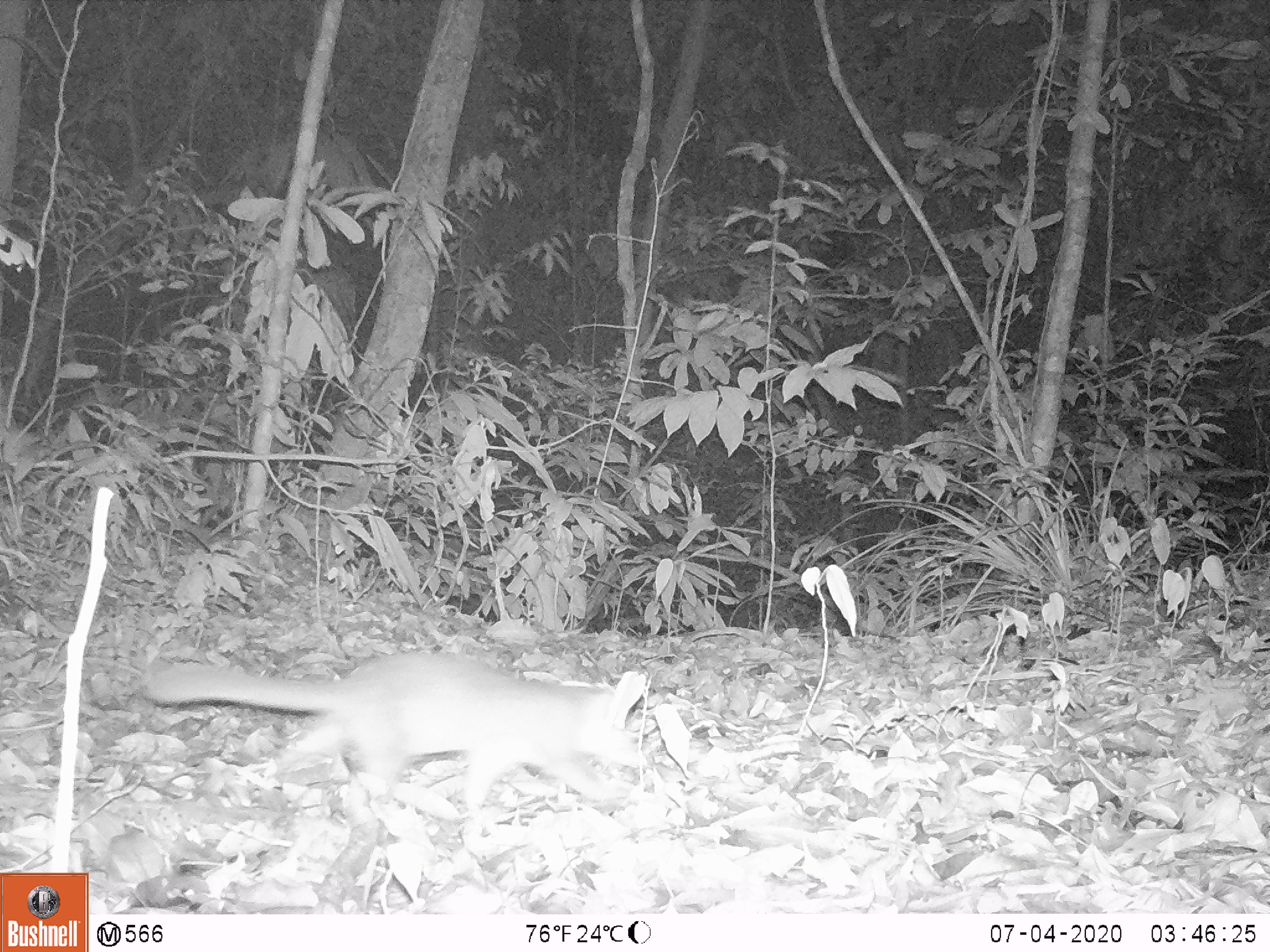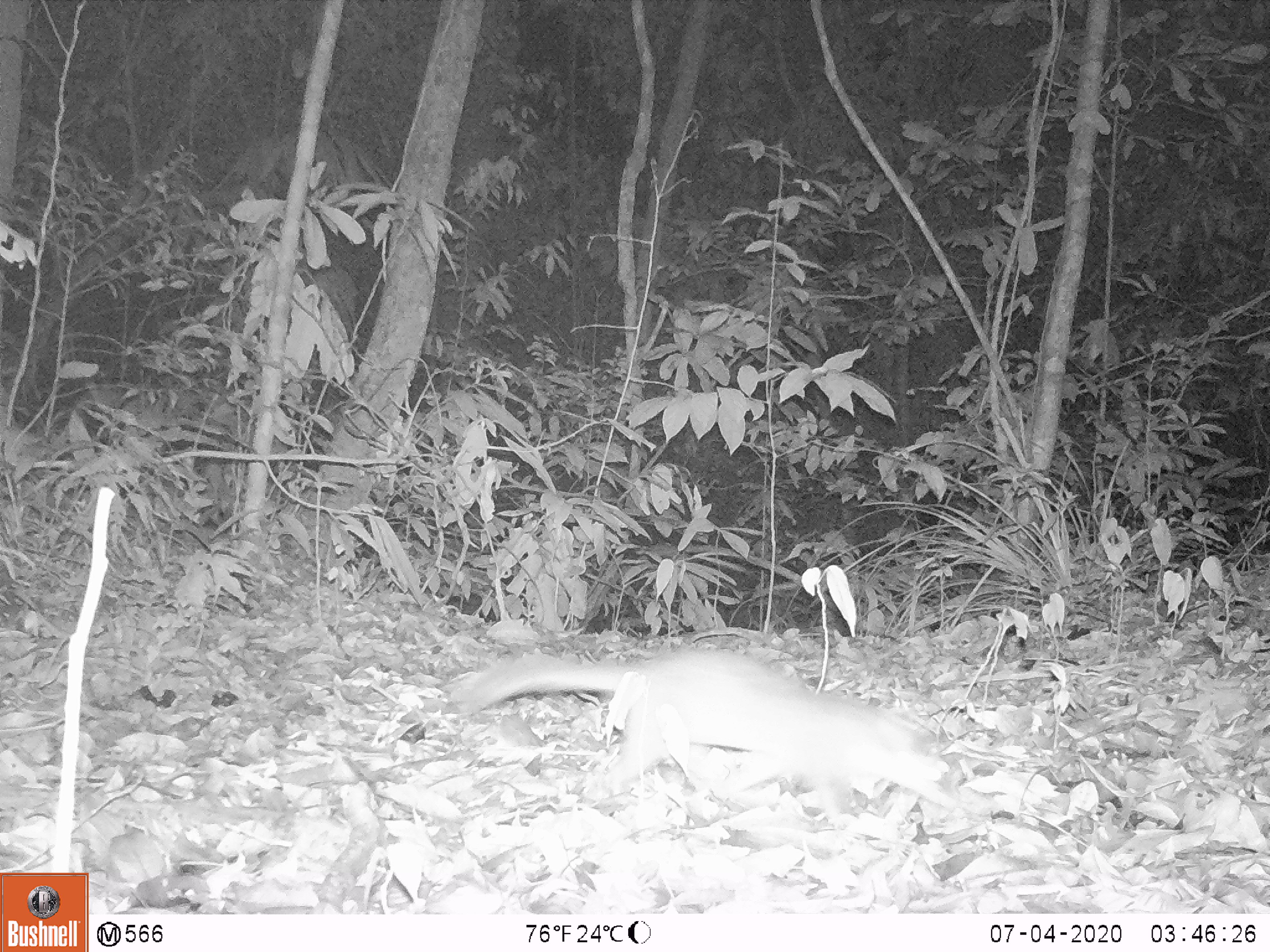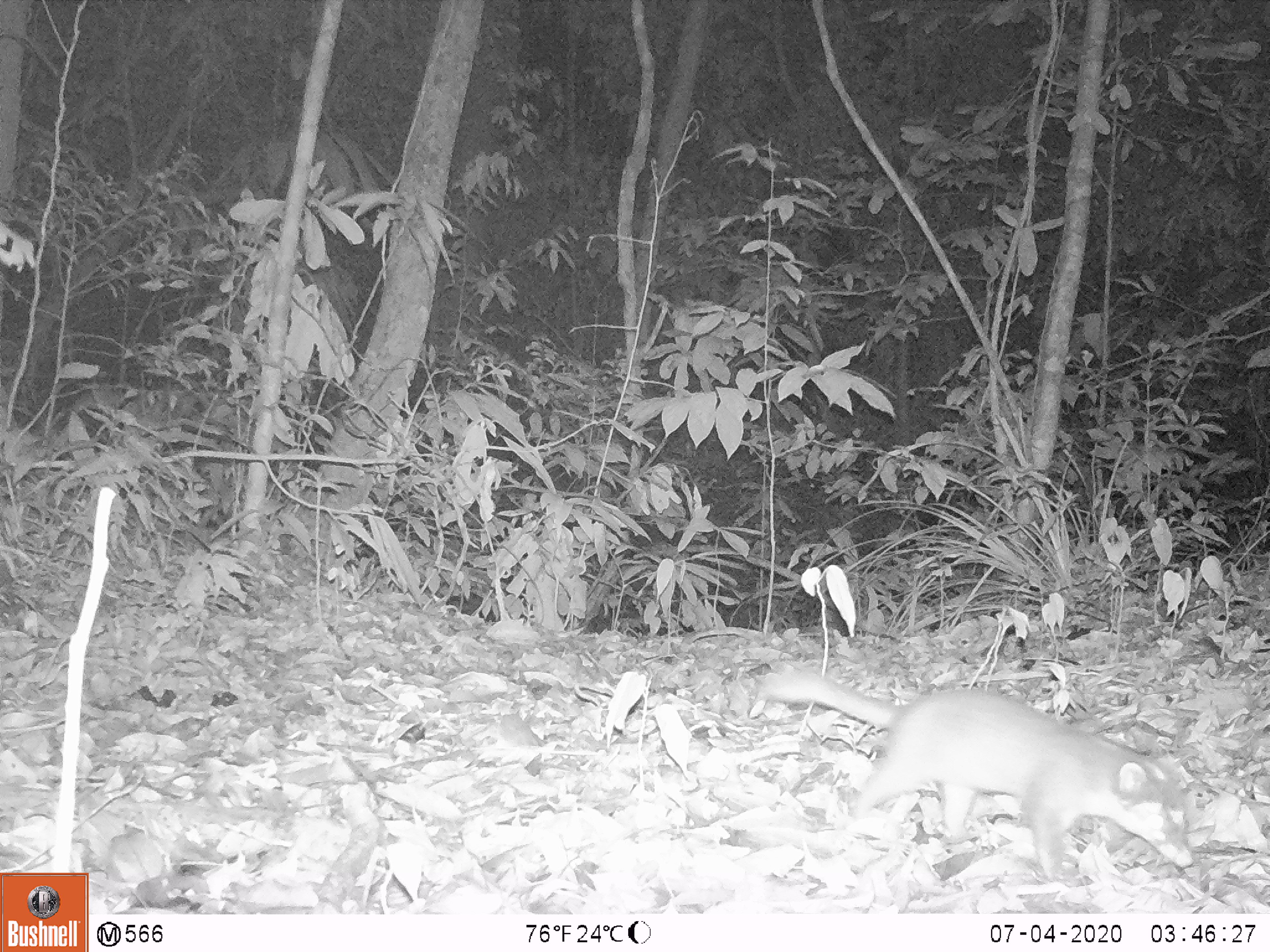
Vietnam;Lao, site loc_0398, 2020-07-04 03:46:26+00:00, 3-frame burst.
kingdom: Animalia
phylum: Chordata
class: Mammalia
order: Carnivora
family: Mustelidae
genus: Melogale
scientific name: Melogale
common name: ferret badger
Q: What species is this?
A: Ferret badger (Melogale).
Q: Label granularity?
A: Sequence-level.